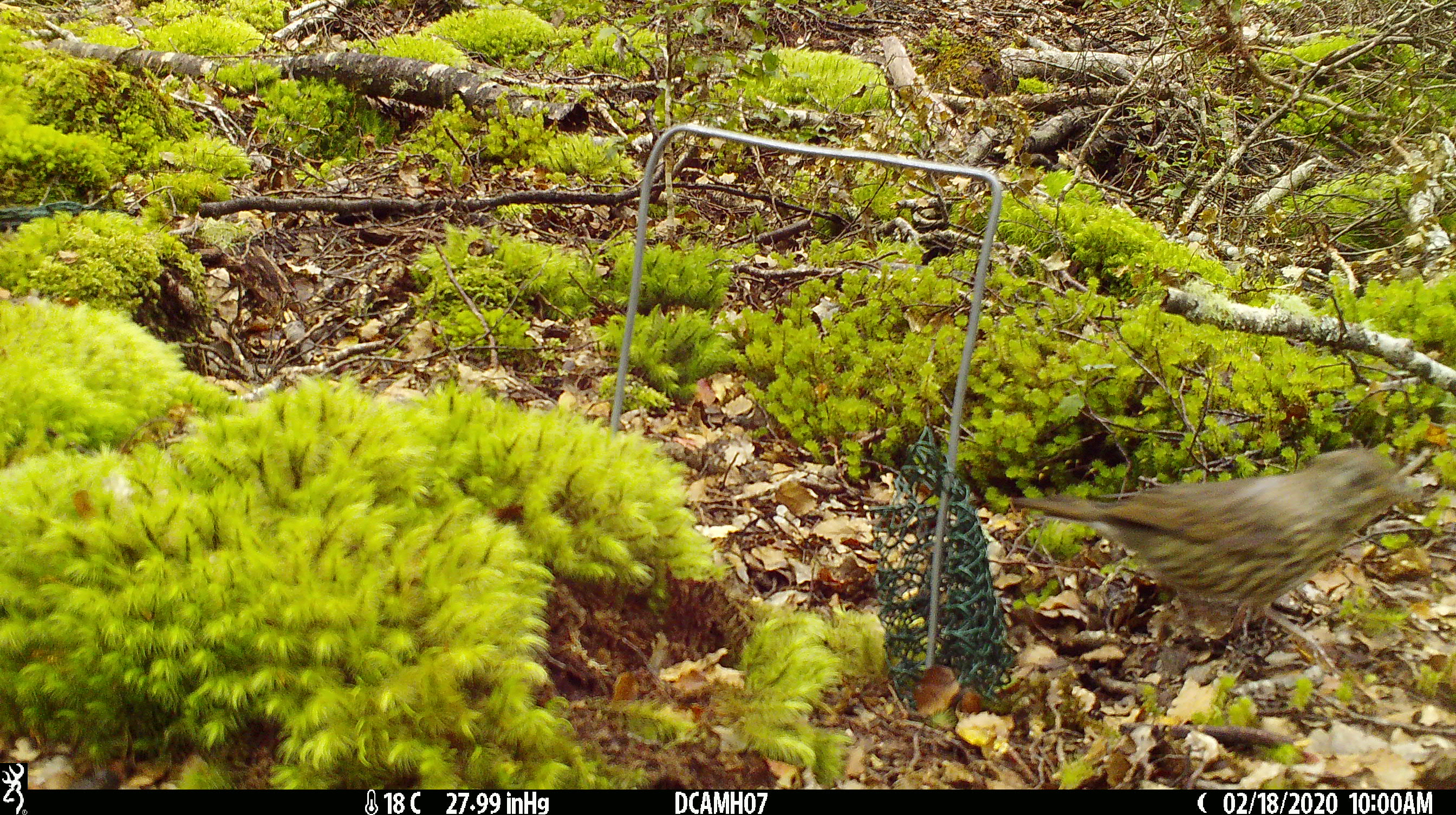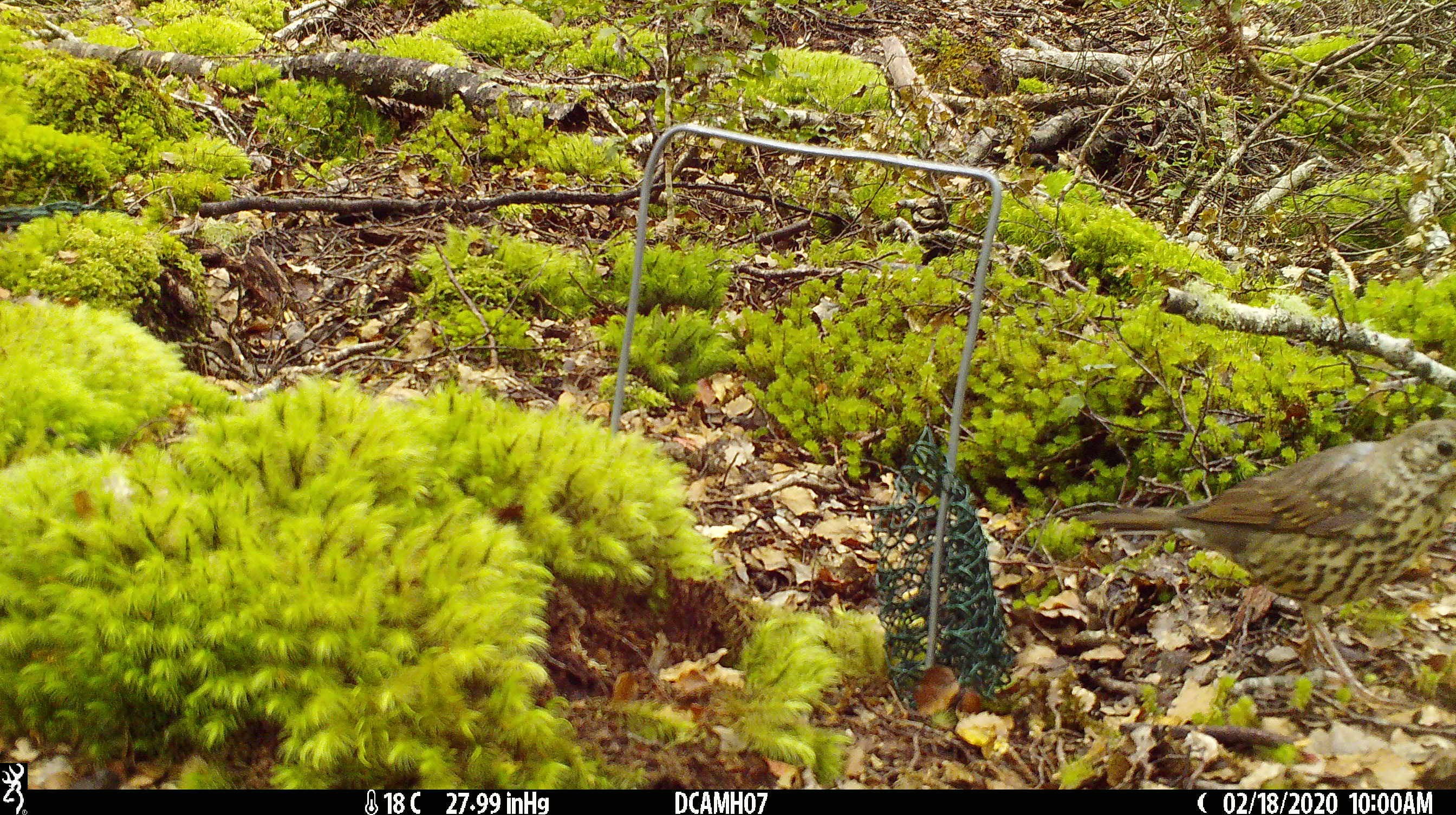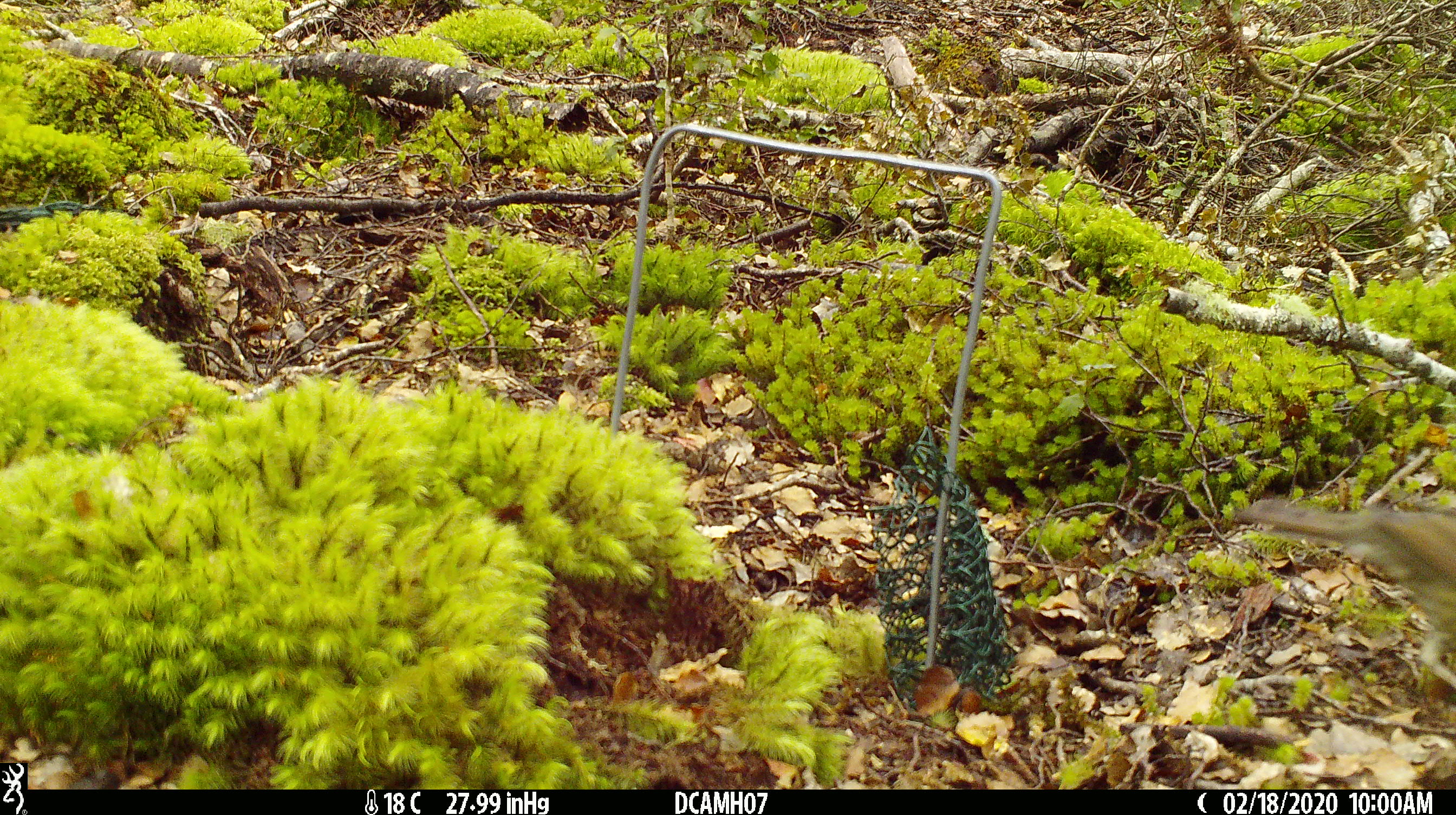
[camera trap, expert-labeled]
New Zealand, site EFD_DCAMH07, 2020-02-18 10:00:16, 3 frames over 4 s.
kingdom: Animalia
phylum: Chordata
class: Aves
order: Passeriformes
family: Turdidae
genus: Turdus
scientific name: Turdus philomelos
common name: song thrush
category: thrush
Thrush (song thrush) (Turdus philomelos).